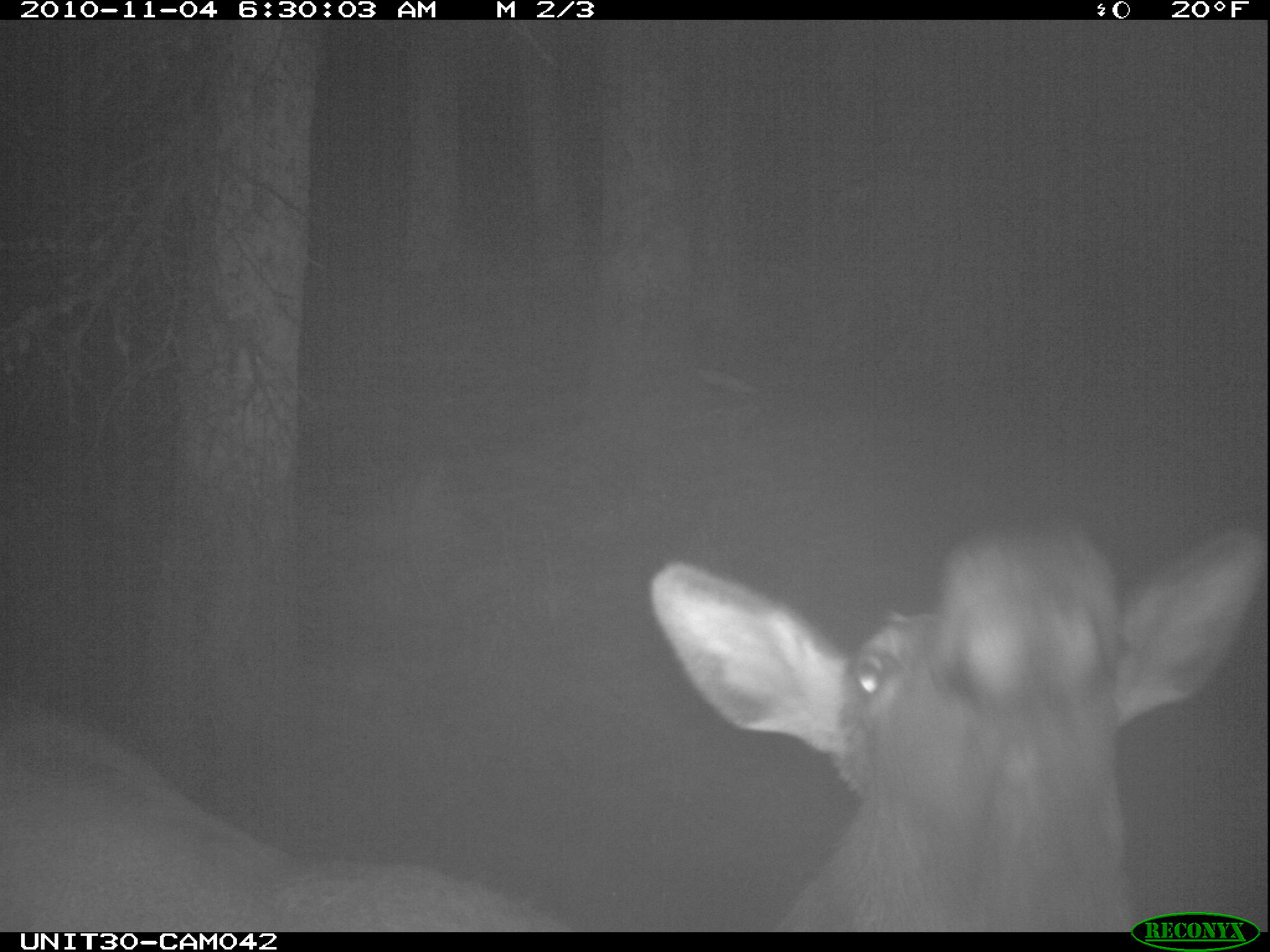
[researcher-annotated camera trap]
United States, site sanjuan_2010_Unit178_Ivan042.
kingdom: Animalia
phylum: Chordata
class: Mammalia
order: Artiodactyla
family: Cervidae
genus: Cervus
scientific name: Cervus elaphus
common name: red deer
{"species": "Cervus elaphus (red deer)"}